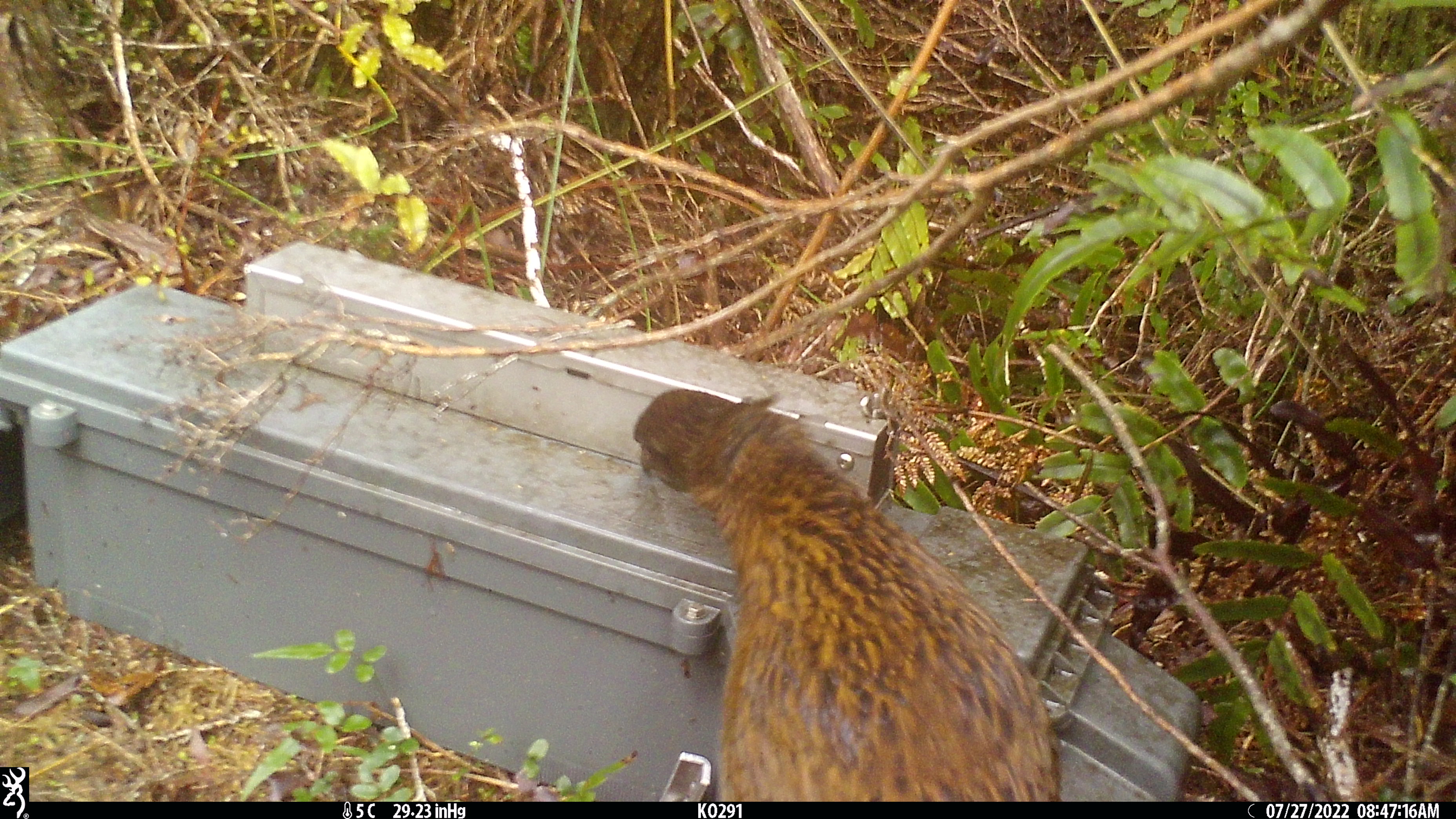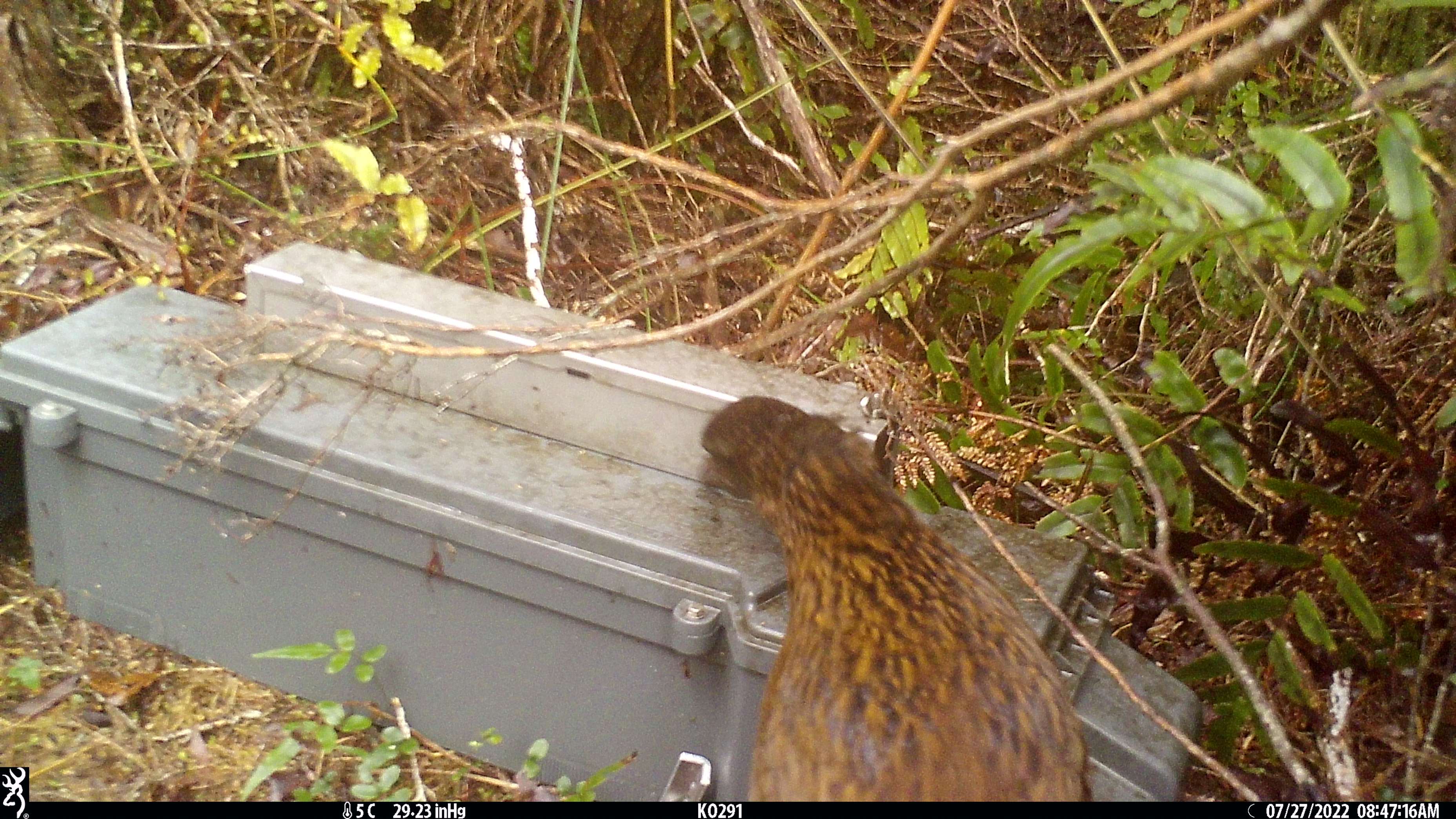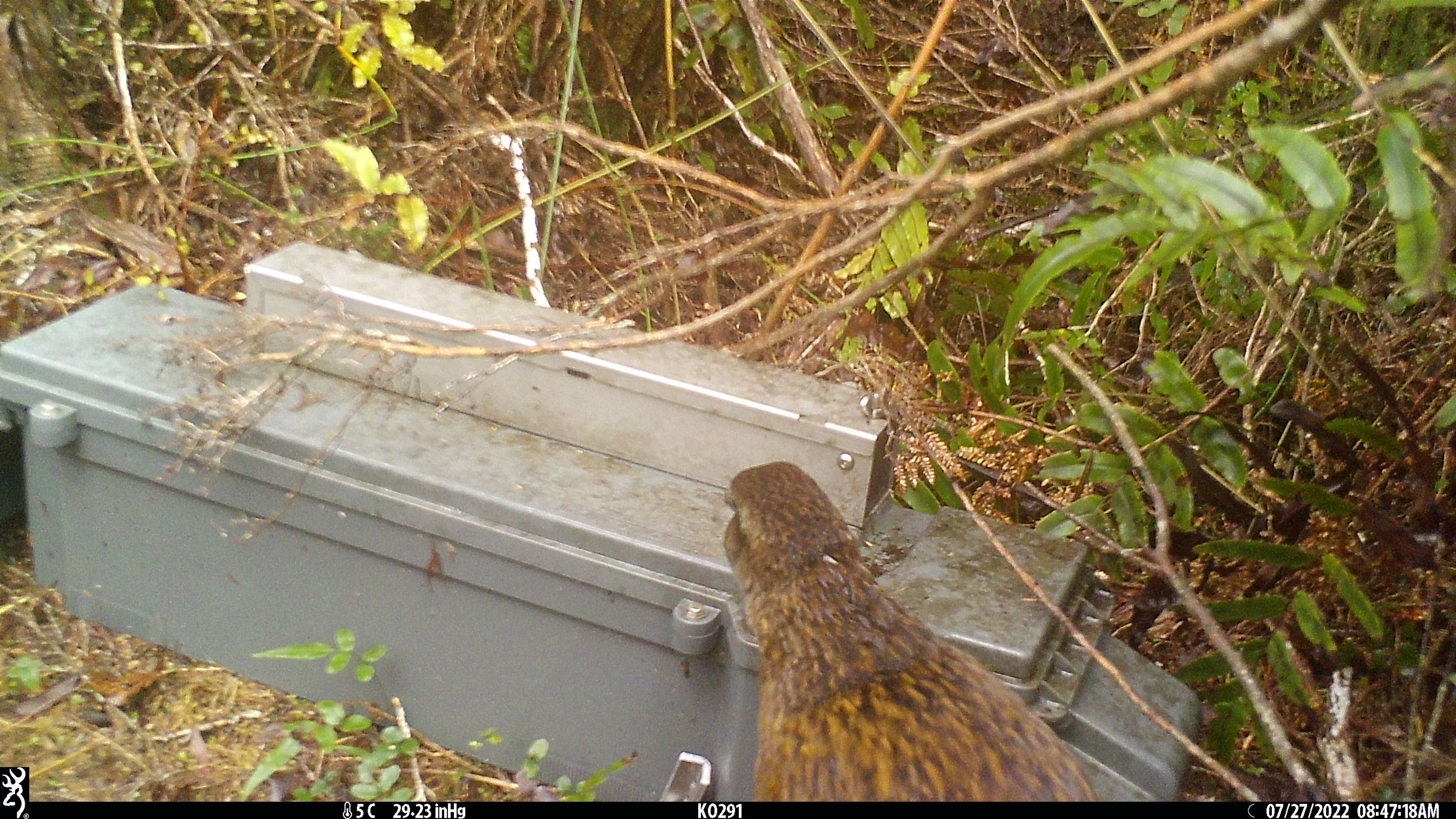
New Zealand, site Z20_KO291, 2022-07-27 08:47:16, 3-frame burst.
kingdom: Animalia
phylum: Chordata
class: Aves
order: Gruiformes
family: Rallidae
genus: Gallirallus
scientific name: Gallirallus australis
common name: weka